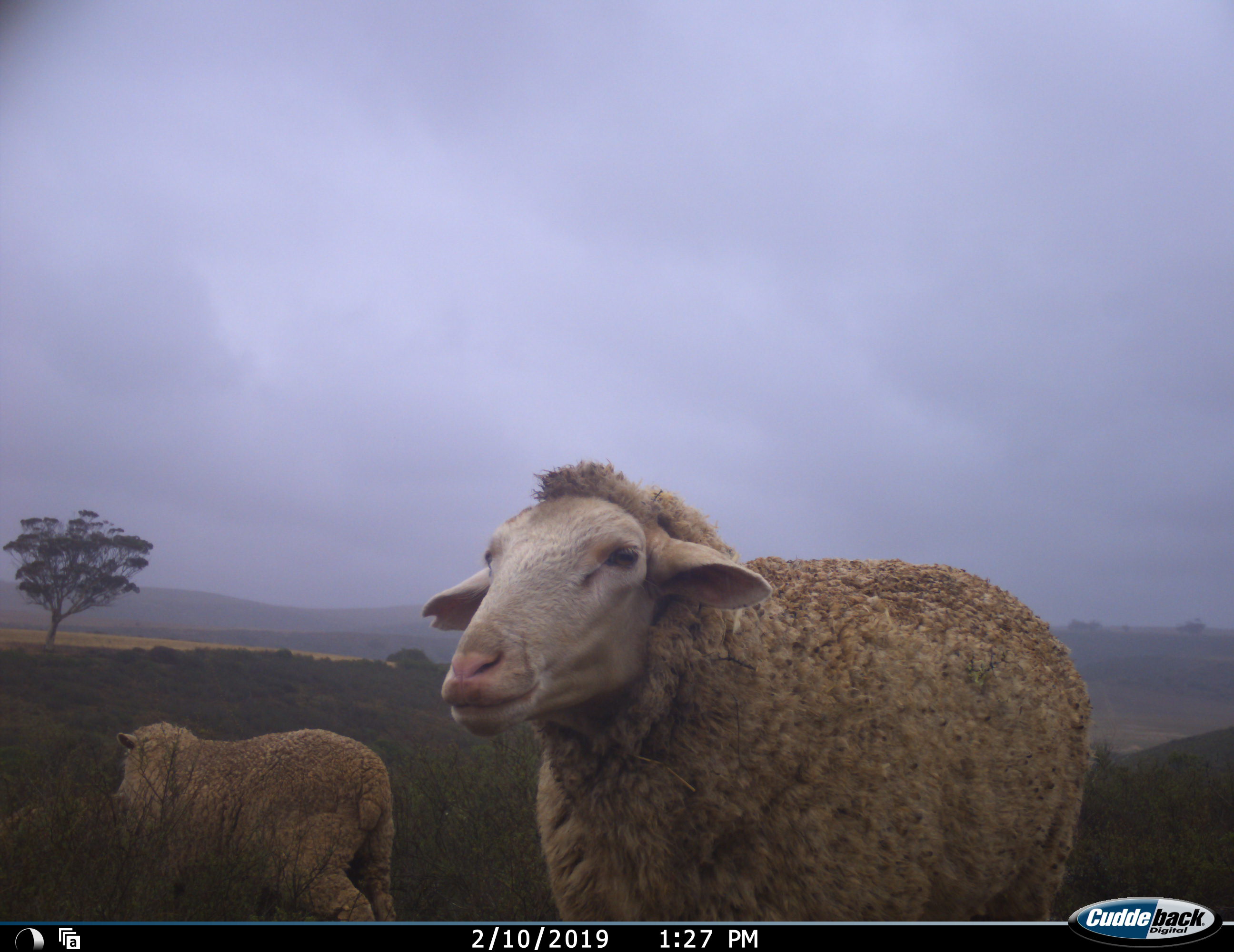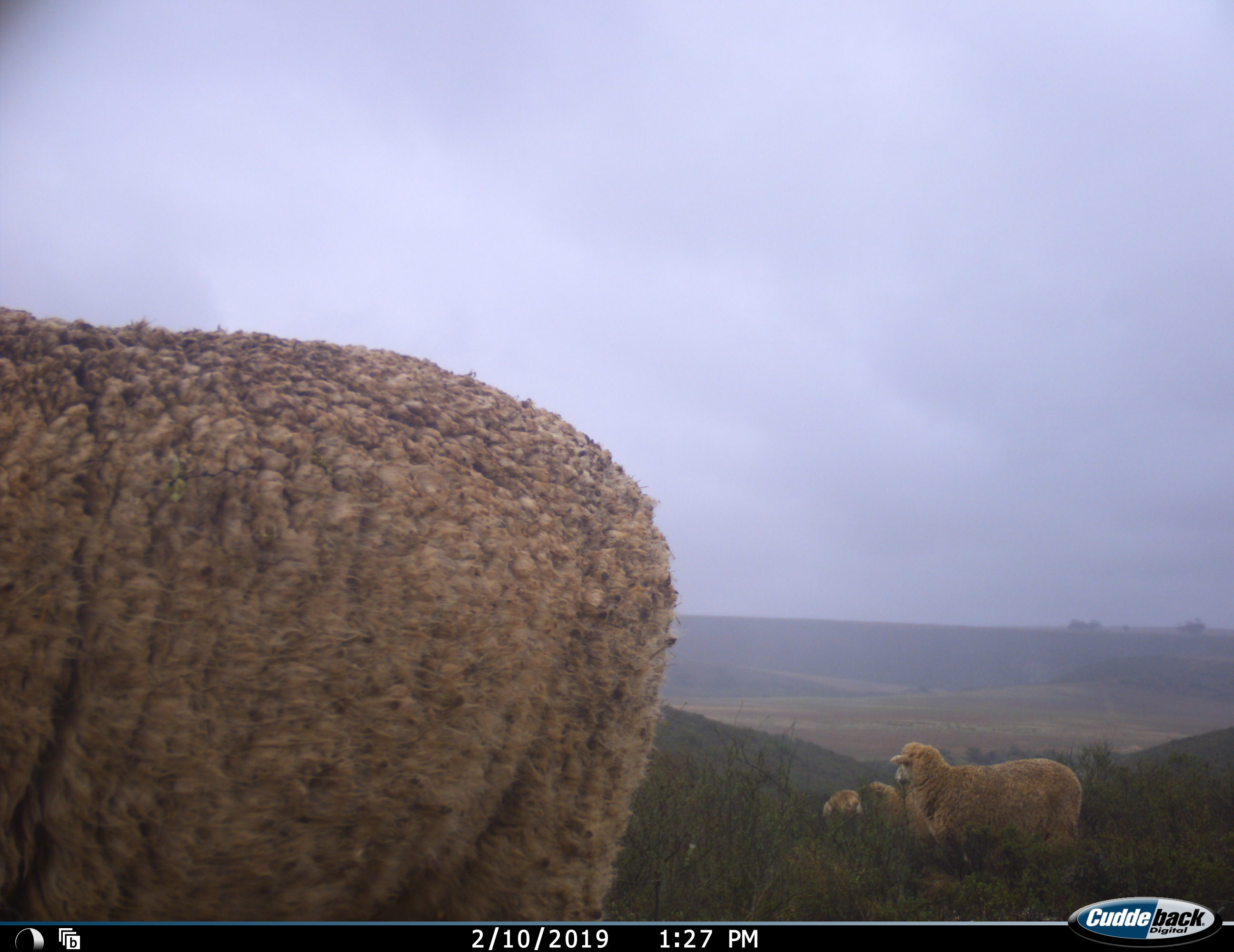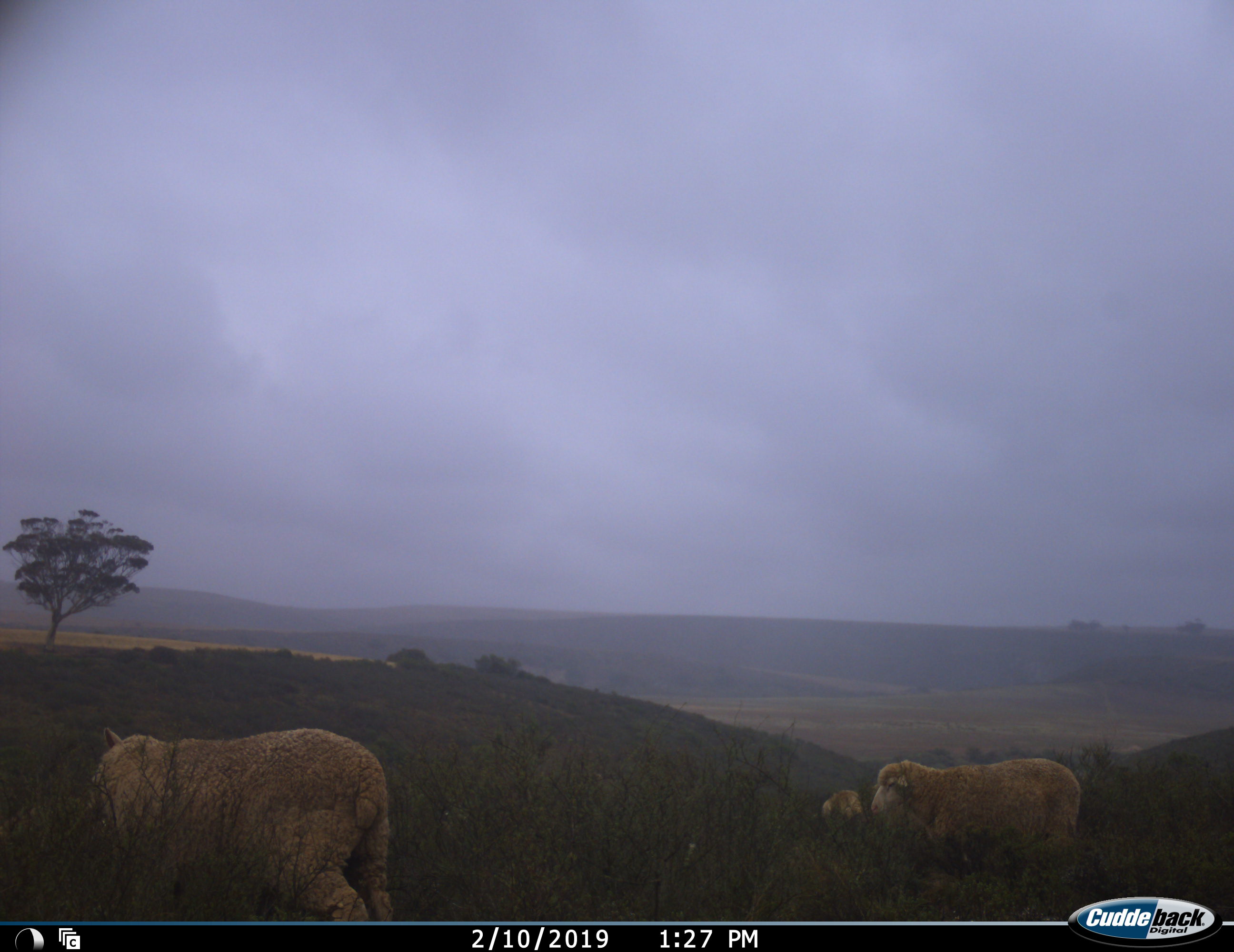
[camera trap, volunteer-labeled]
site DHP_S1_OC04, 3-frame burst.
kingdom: Animalia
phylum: Chordata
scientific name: Vertebrata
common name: domestic animal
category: domesticanimal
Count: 5.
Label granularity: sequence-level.